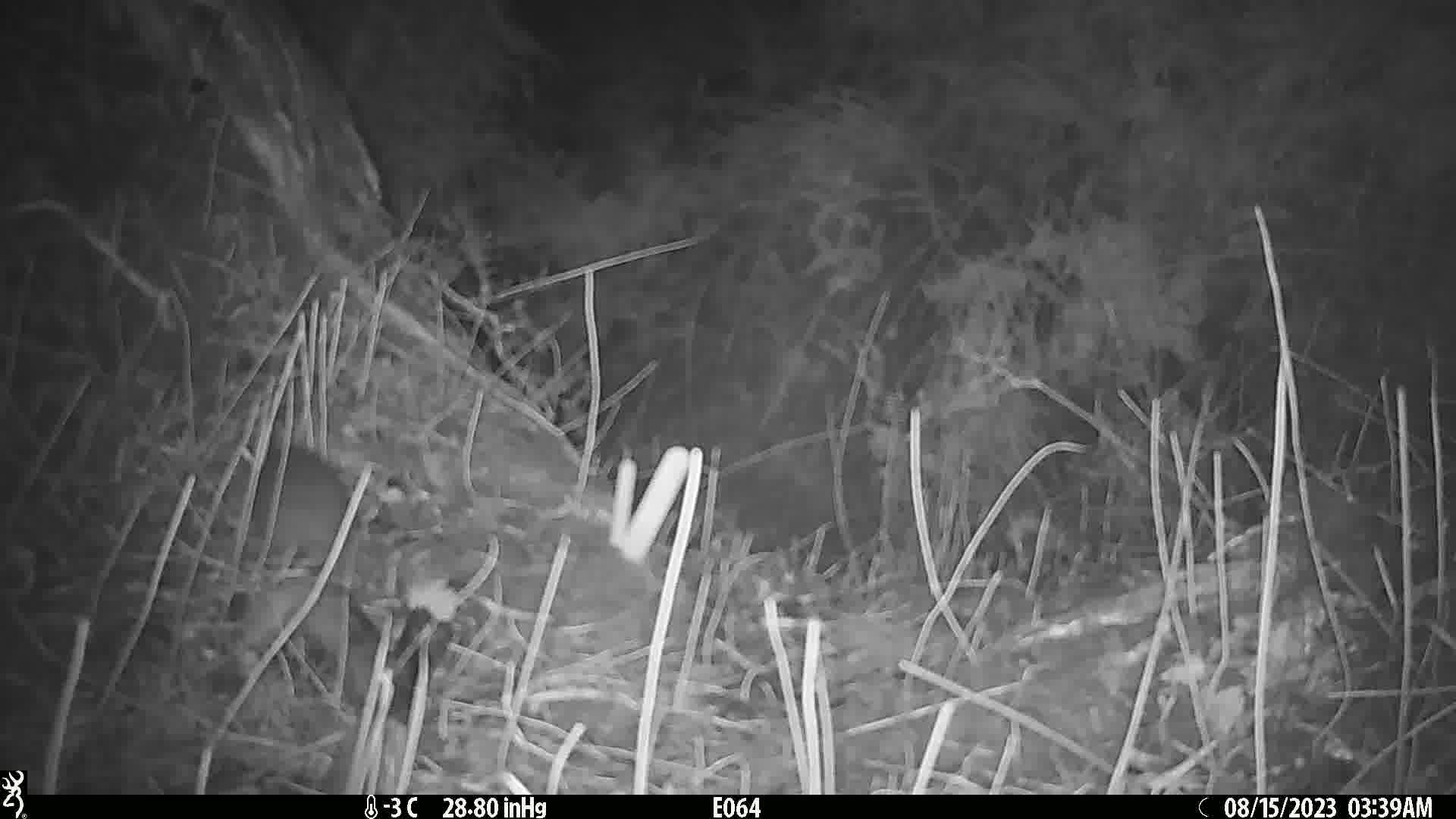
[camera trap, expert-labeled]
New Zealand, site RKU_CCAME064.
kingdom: Animalia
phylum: Chordata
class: Mammalia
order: Rodentia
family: Muridae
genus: Rattus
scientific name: Rattus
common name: rat